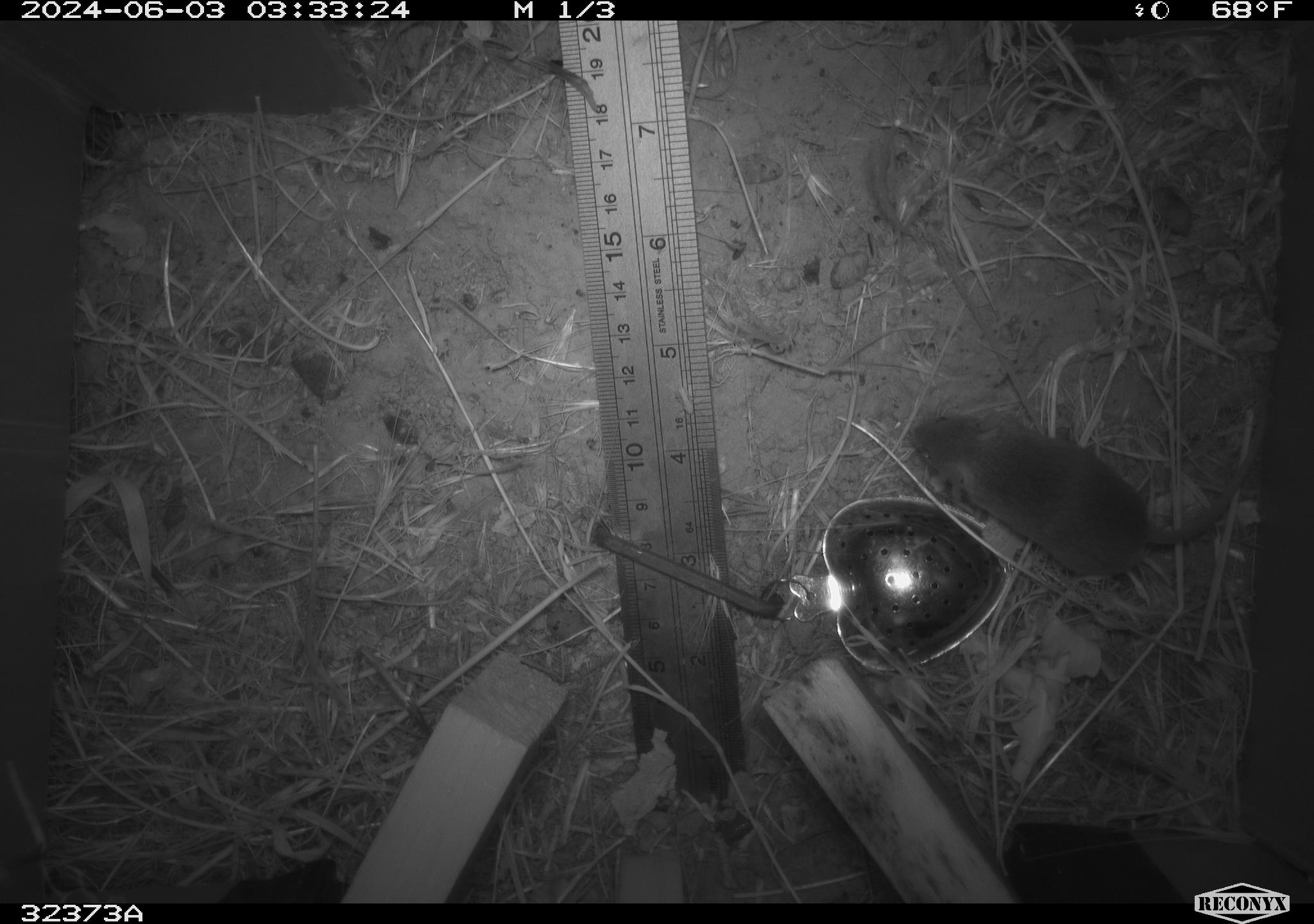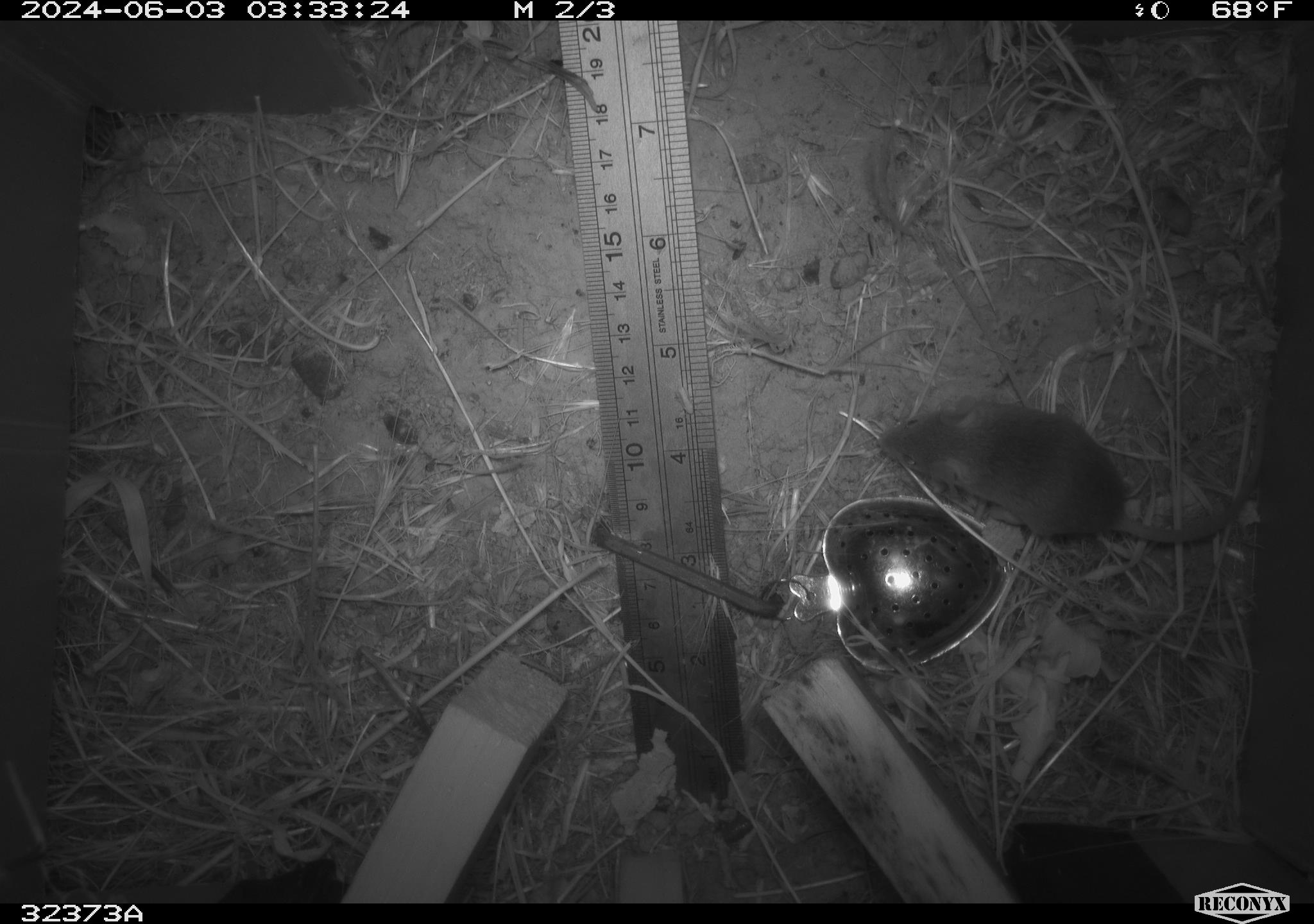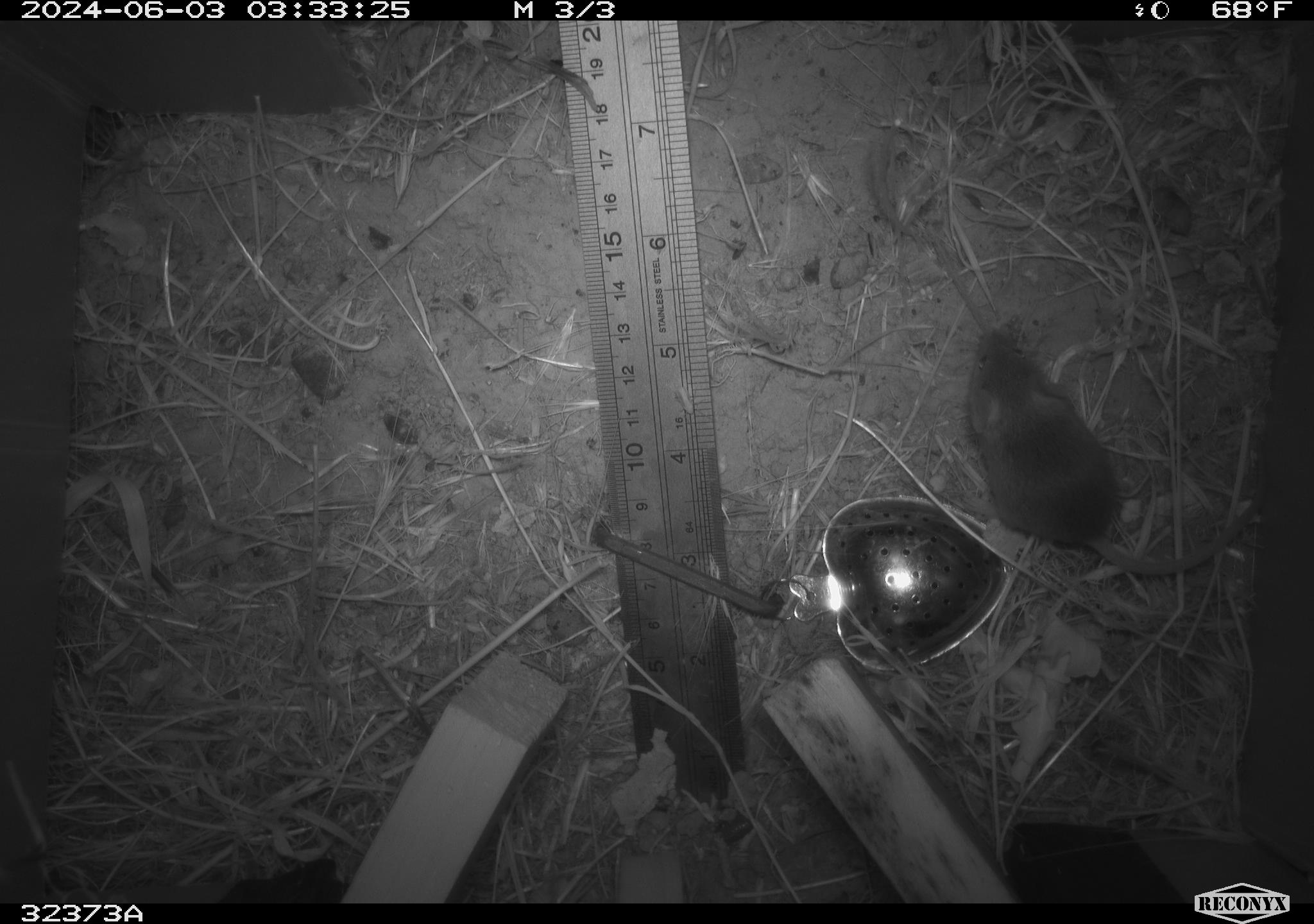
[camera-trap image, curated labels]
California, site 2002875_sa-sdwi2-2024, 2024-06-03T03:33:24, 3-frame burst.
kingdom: Animalia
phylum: Chordata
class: Mammalia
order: Rodentia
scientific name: Rodentia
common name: mouse species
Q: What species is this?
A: Mouse species (Rodentia).